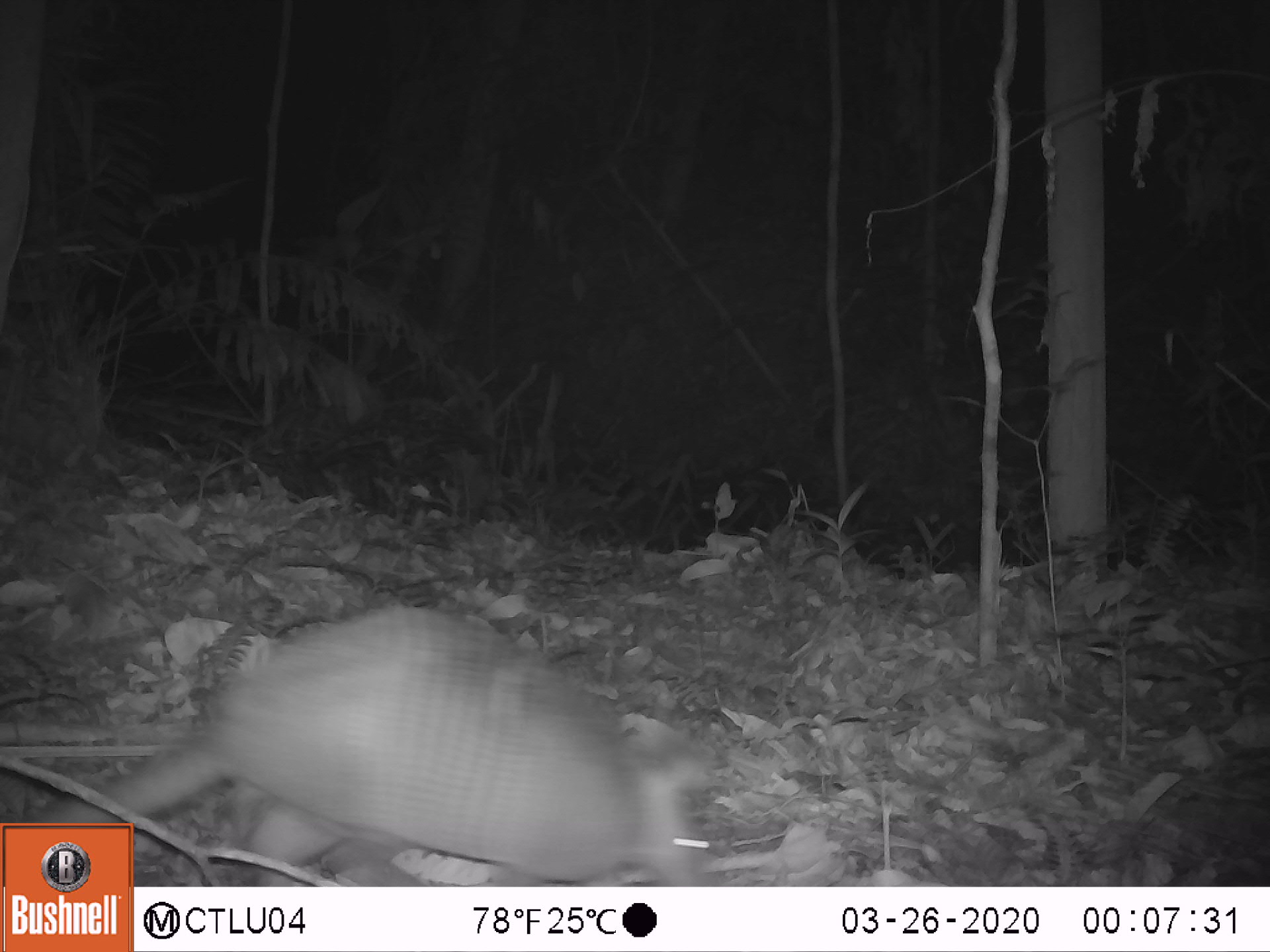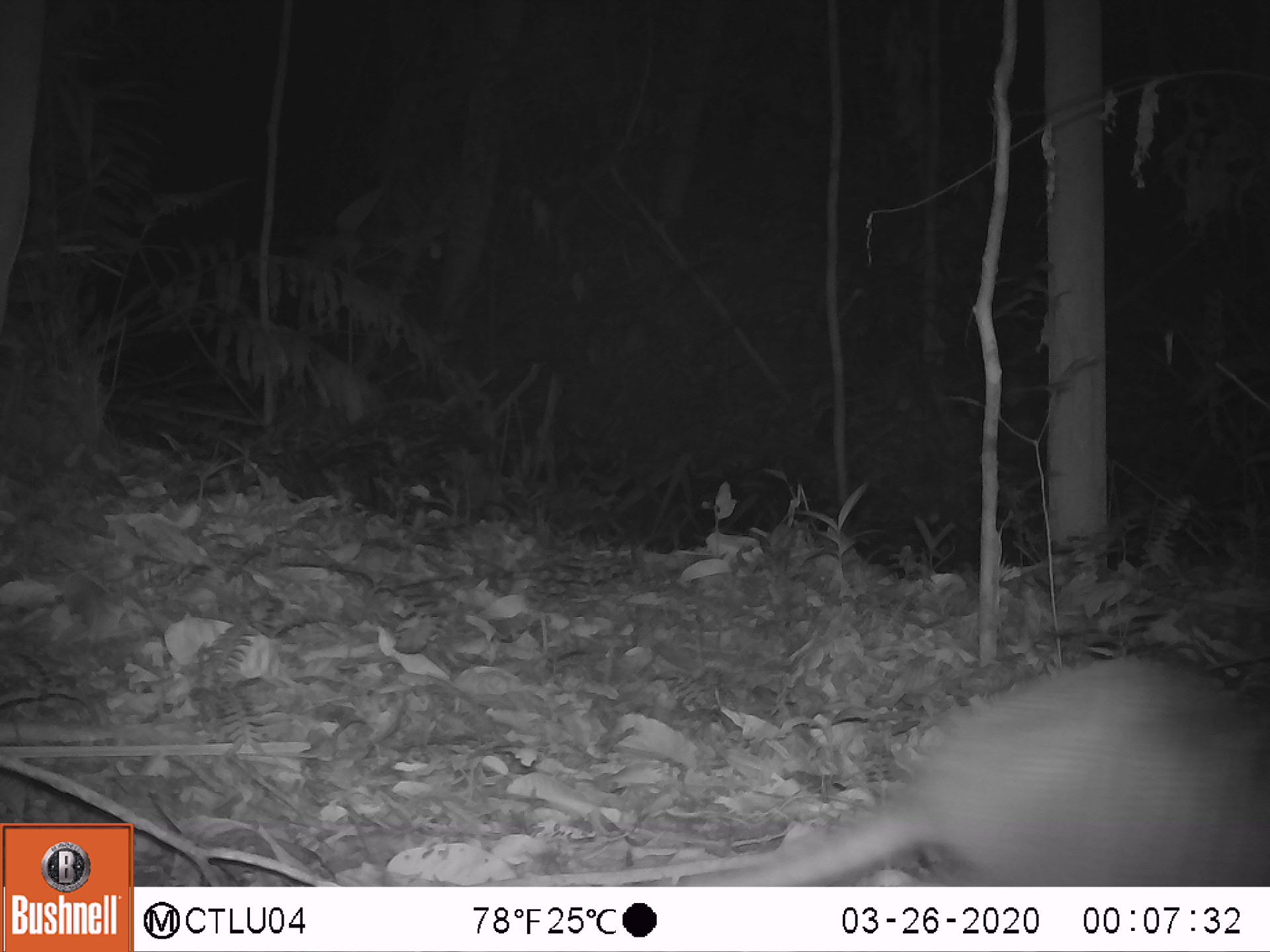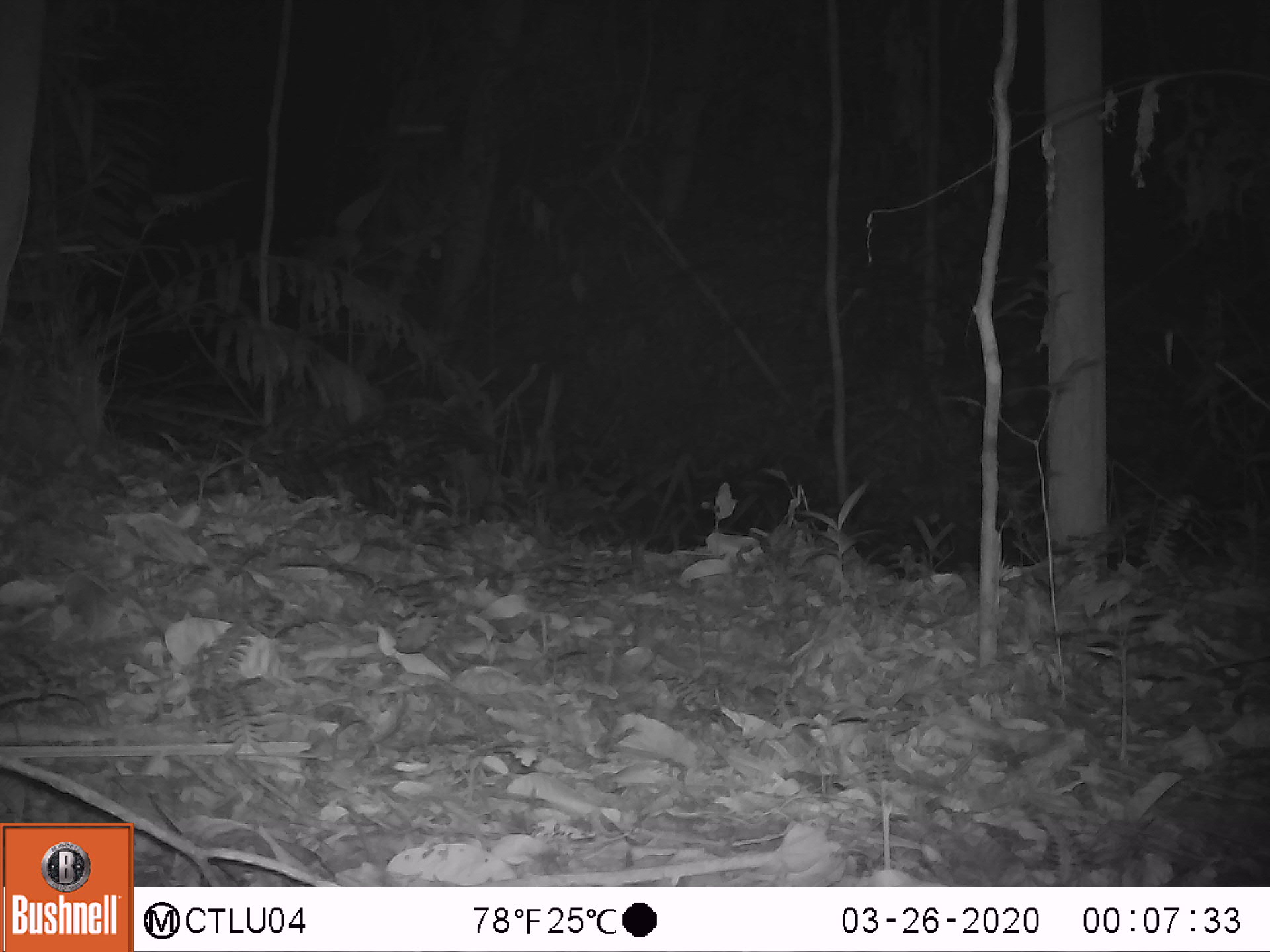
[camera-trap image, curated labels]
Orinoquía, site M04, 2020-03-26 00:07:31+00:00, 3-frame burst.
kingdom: Animalia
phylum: Chordata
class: Mammalia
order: Cingulata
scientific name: Cingulata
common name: armadillo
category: unknown armadillo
Unknown armadillo (armadillo) (Cingulata).